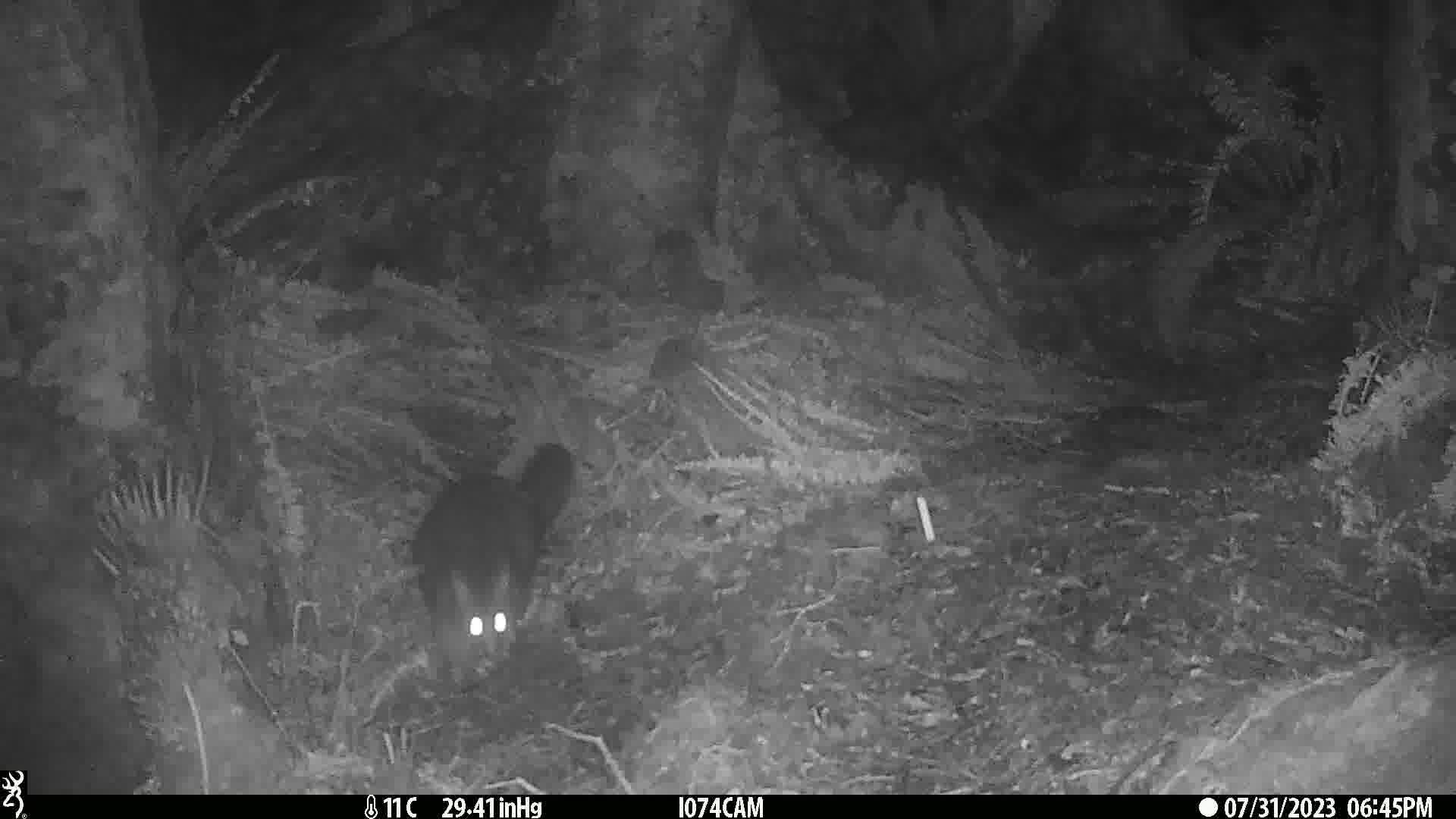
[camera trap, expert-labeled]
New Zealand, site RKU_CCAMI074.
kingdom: Animalia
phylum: Chordata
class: Mammalia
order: Diprotodontia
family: Phalangeridae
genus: Trichosurus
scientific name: Trichosurus vulpecula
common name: common brushtail possum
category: possum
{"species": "possum (common brushtail possum) (Trichosurus vulpecula)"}